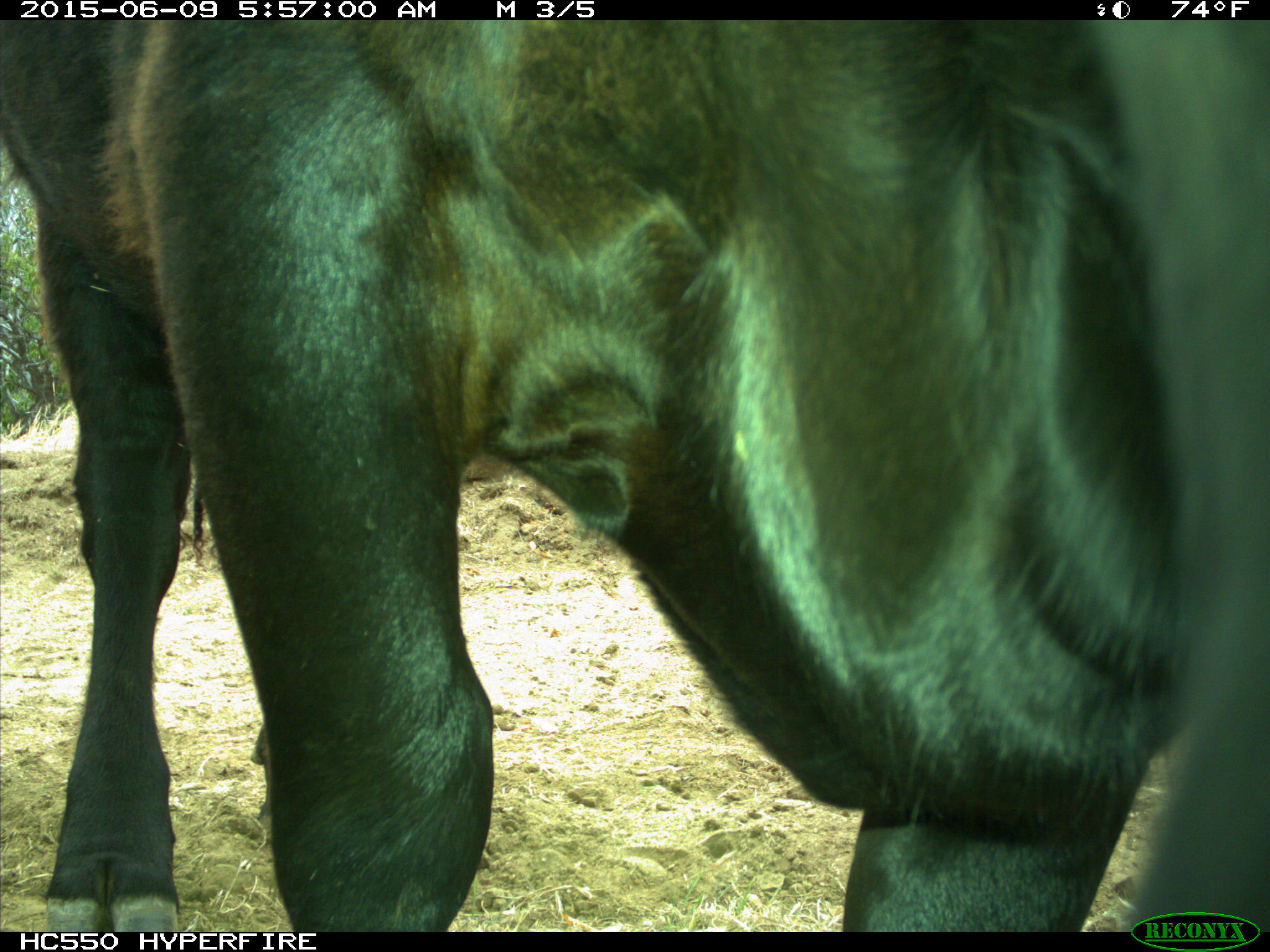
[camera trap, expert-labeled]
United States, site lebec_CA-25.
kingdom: Animalia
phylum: Chordata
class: Mammalia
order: Artiodactyla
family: Bovidae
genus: Bos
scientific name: Bos taurus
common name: domestic cow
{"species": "Bos taurus (domestic cow)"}